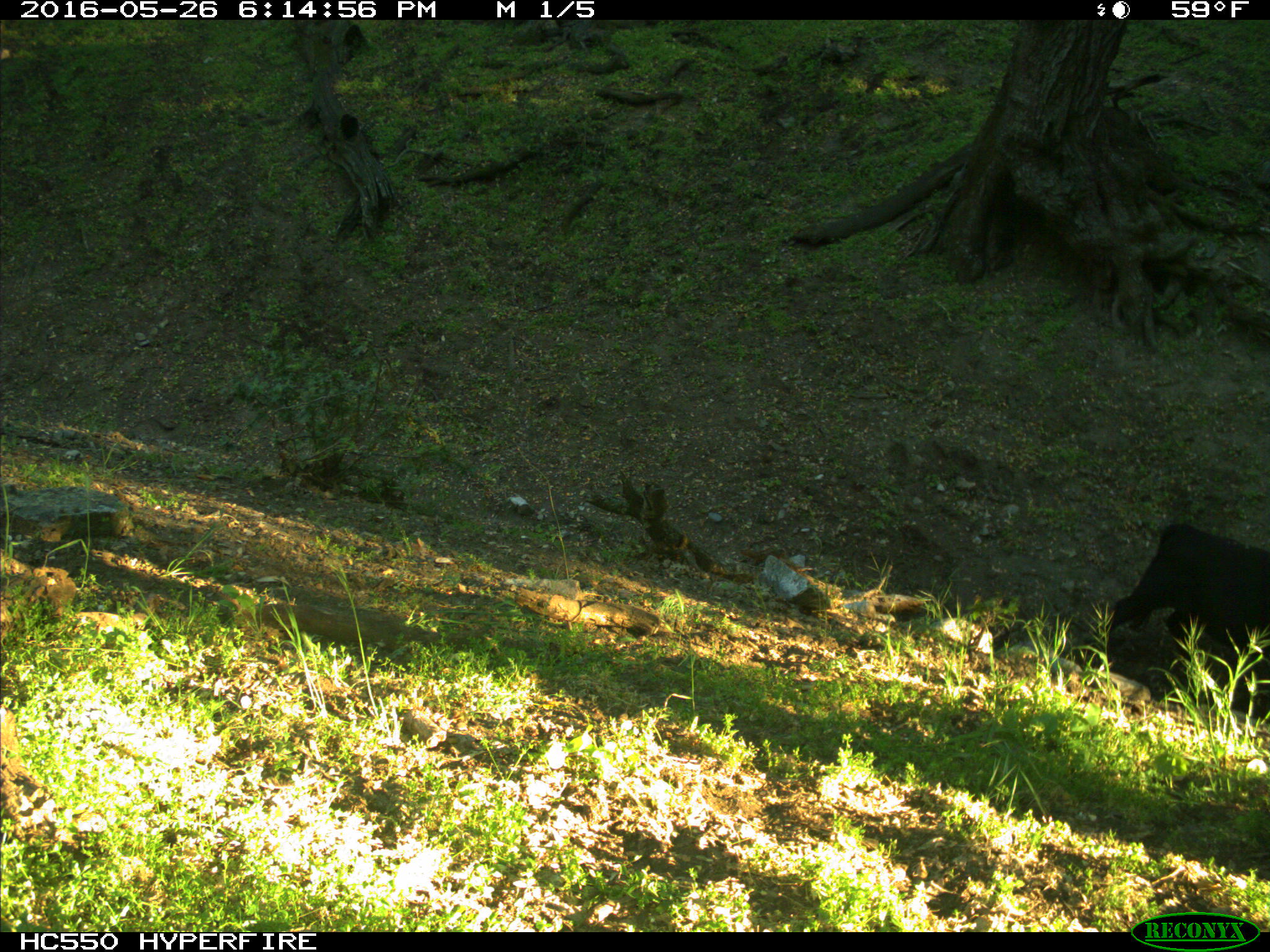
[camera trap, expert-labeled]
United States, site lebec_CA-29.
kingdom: Animalia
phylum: Chordata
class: Mammalia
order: Artiodactyla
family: Bovidae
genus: Bos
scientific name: Bos taurus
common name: domestic cow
Bos taurus (domestic cow).